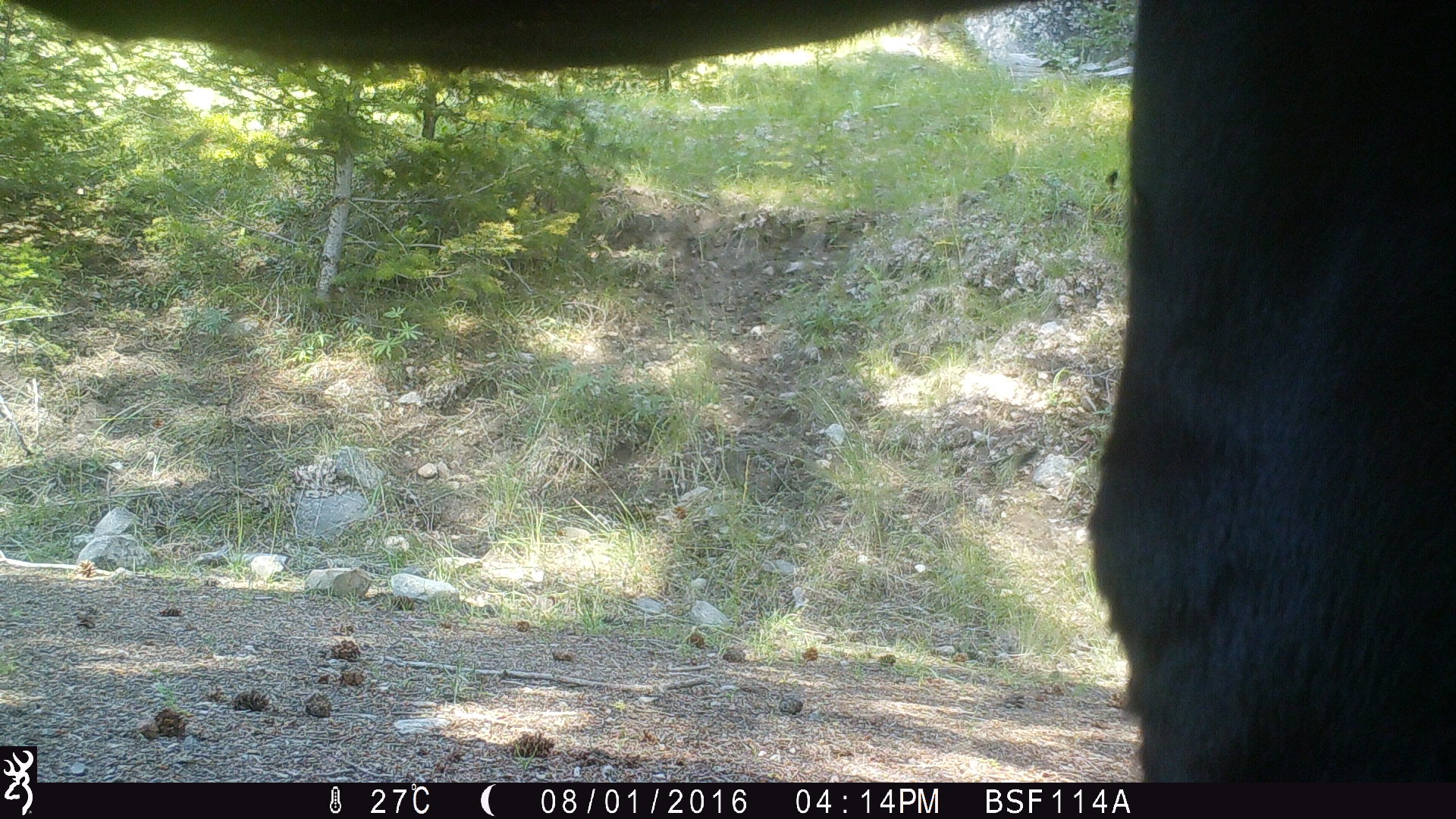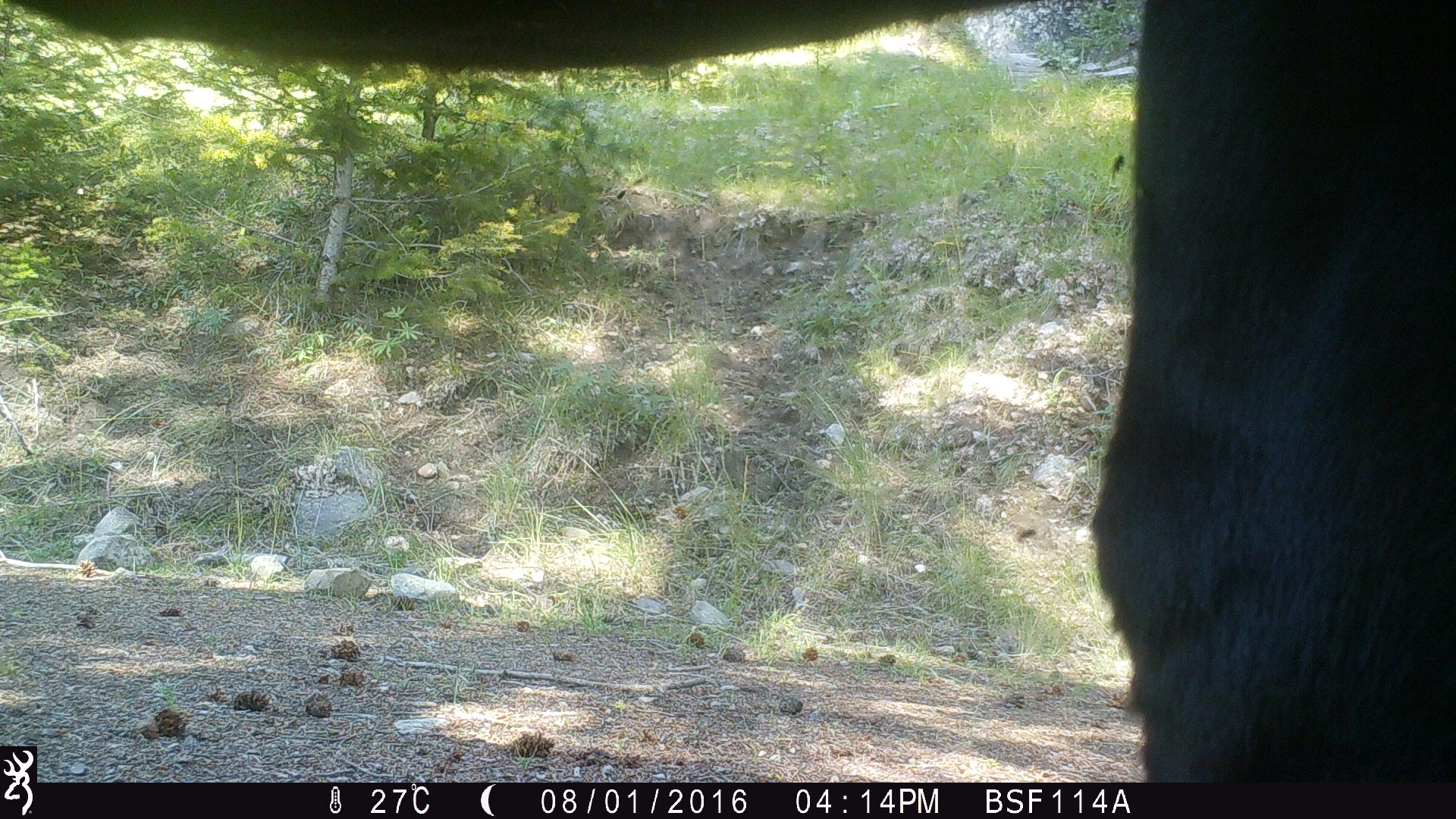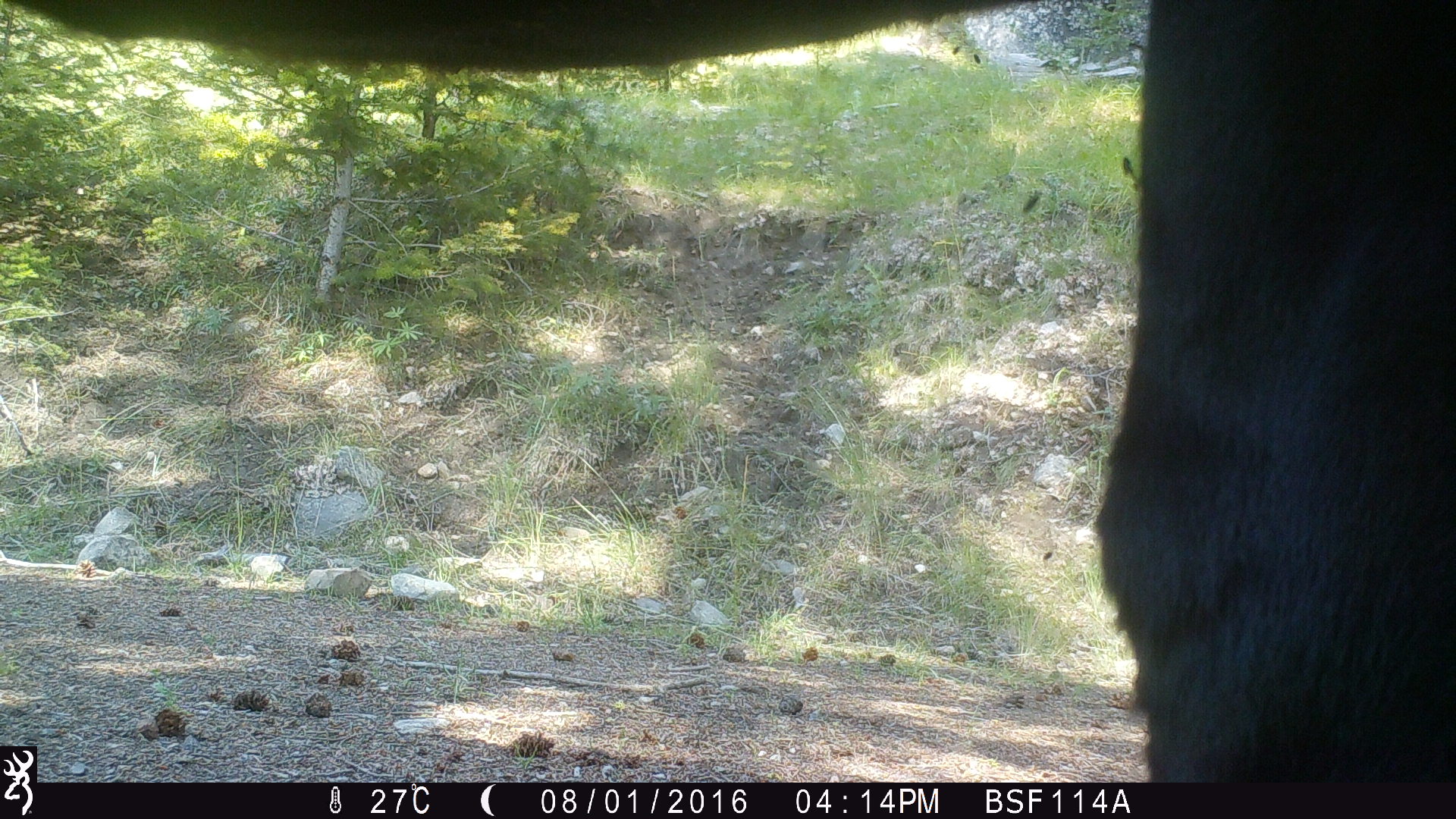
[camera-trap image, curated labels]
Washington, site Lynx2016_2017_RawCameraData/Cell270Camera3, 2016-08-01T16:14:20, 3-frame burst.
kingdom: Animalia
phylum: Chordata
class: Mammalia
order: Artiodactyla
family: Bovidae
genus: Bos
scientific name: Bos taurus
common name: domestic cattle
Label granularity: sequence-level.